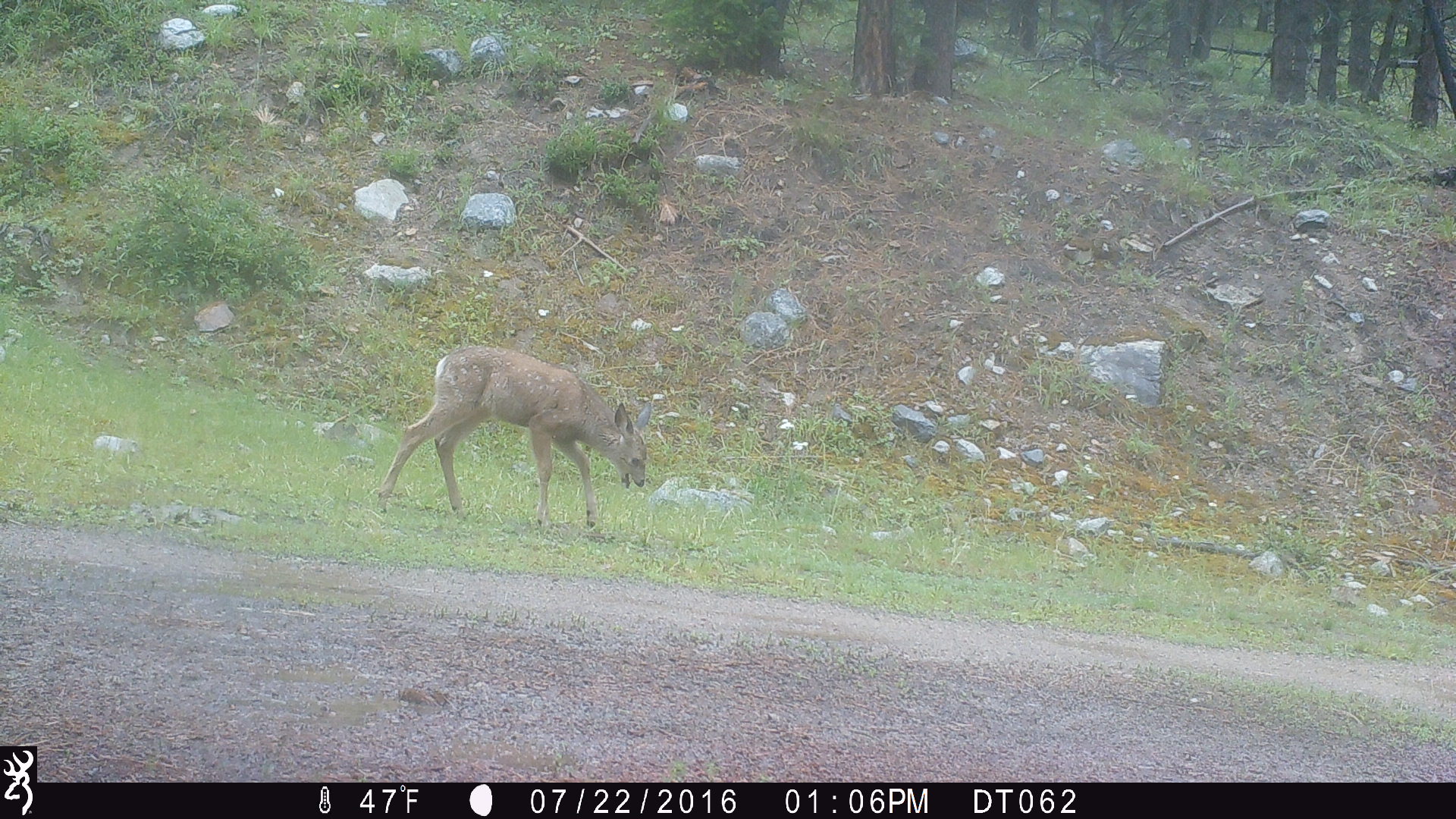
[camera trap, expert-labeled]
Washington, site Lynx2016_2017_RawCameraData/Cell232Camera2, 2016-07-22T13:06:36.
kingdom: Animalia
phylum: Chordata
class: Mammalia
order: Artiodactyla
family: Cervidae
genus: Odocoileus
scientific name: Odocoileus hemionus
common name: mule deer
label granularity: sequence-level